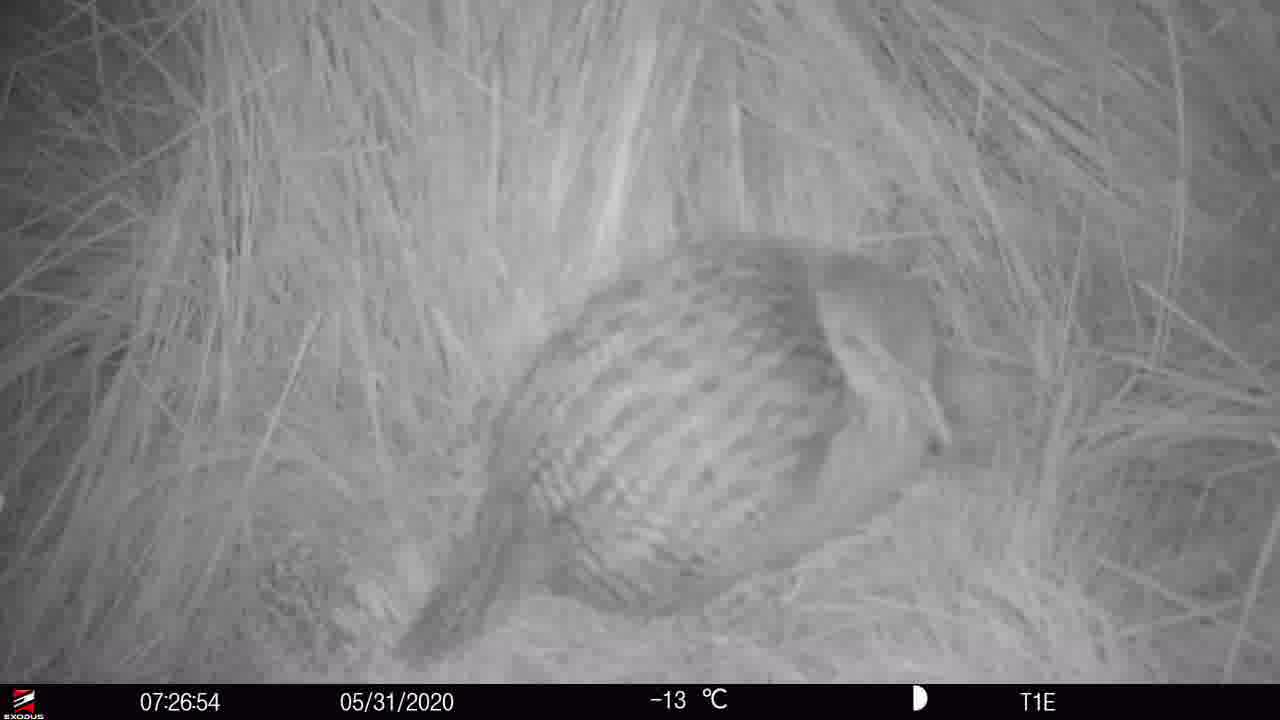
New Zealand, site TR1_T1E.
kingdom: Animalia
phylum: Chordata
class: Aves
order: Gruiformes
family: Rallidae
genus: Gallirallus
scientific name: Gallirallus australis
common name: weka